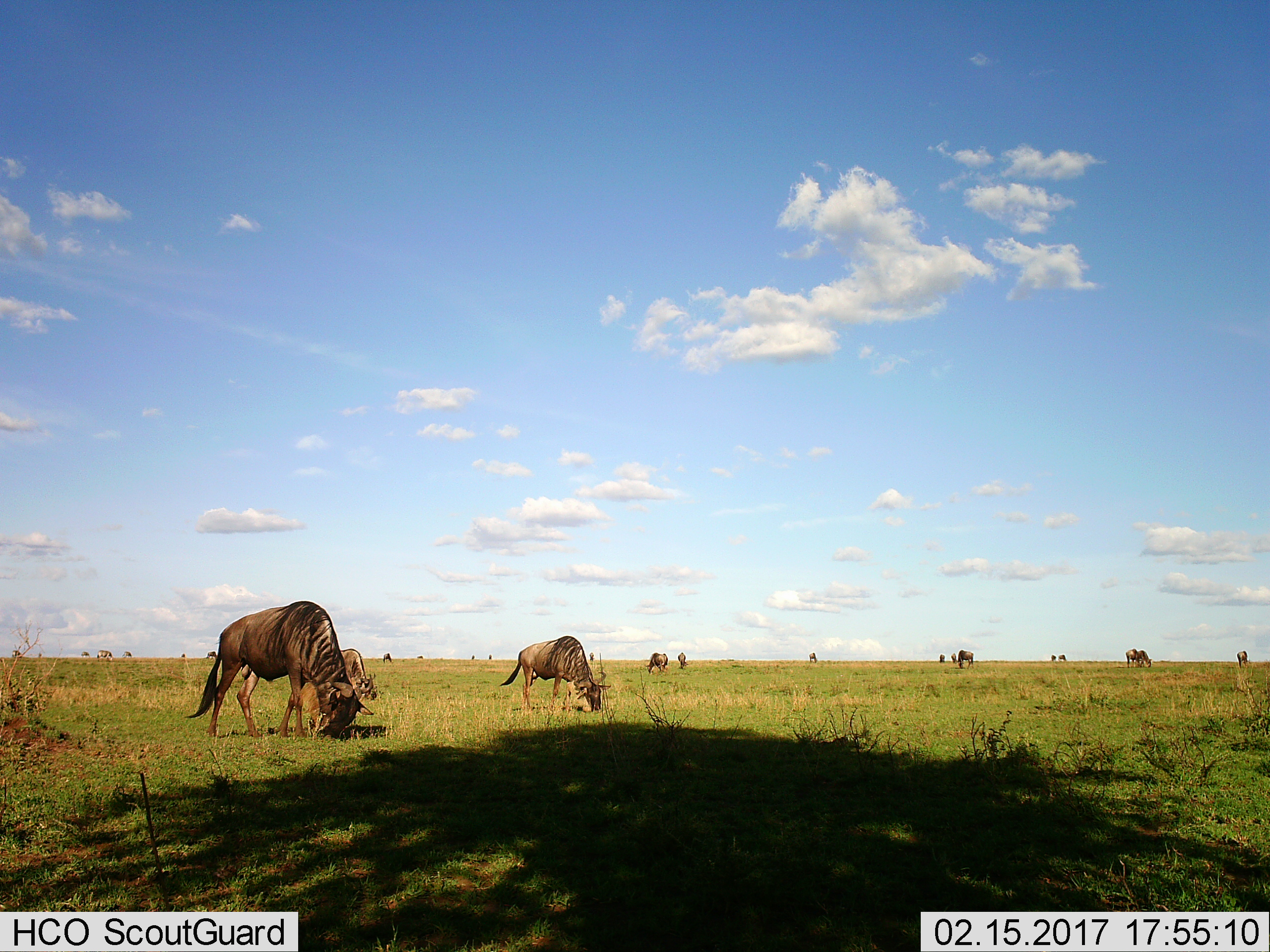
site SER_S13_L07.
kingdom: Animalia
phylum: Chordata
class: Mammalia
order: Artiodactyla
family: Bovidae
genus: Connochaetes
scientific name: Connochaetes taurinus taurinus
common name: blue wildebeest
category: wildebeestblue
Wildebeestblue (blue wildebeest) (Connochaetes taurinus taurinus), count 11-50. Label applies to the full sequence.